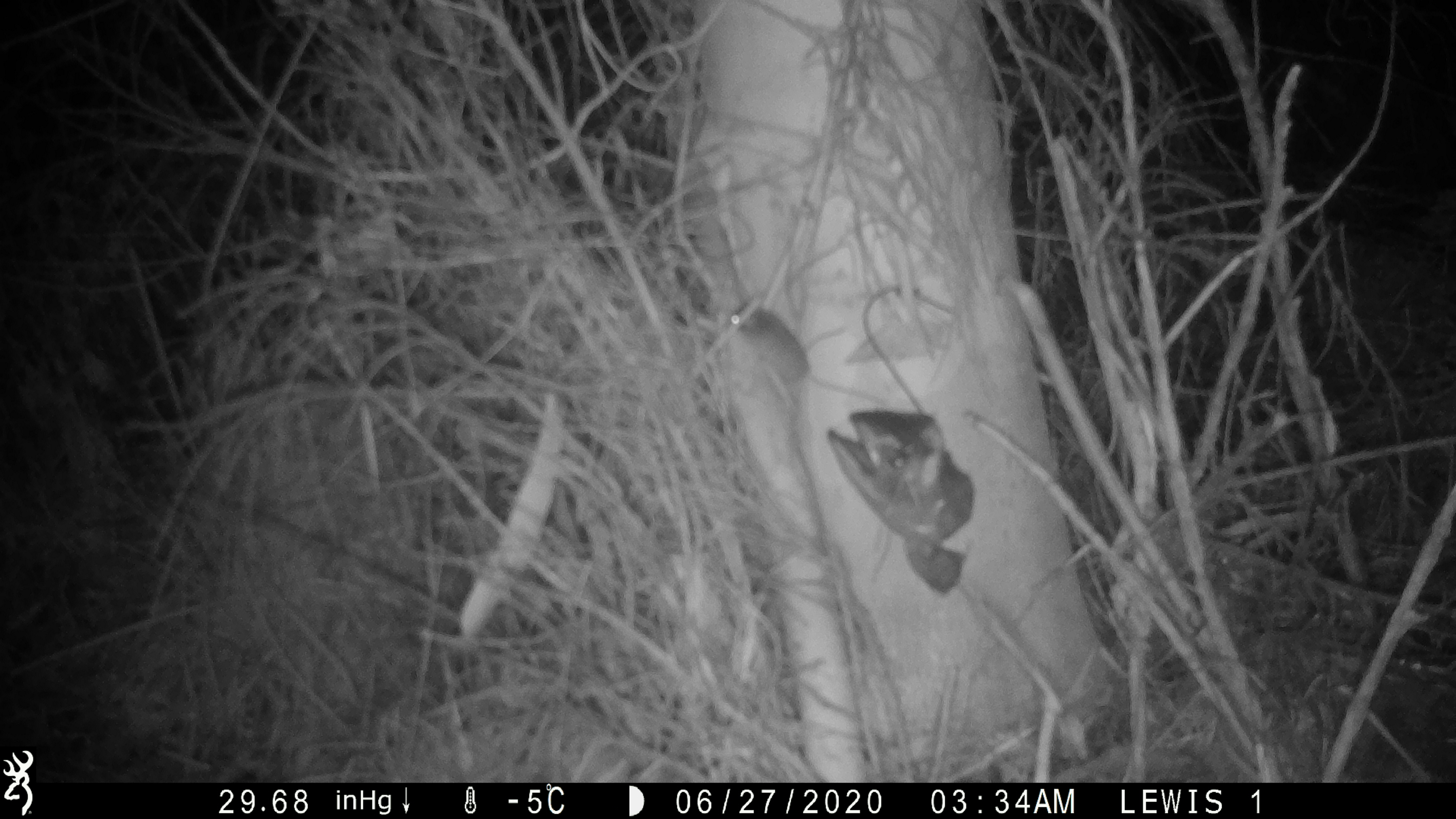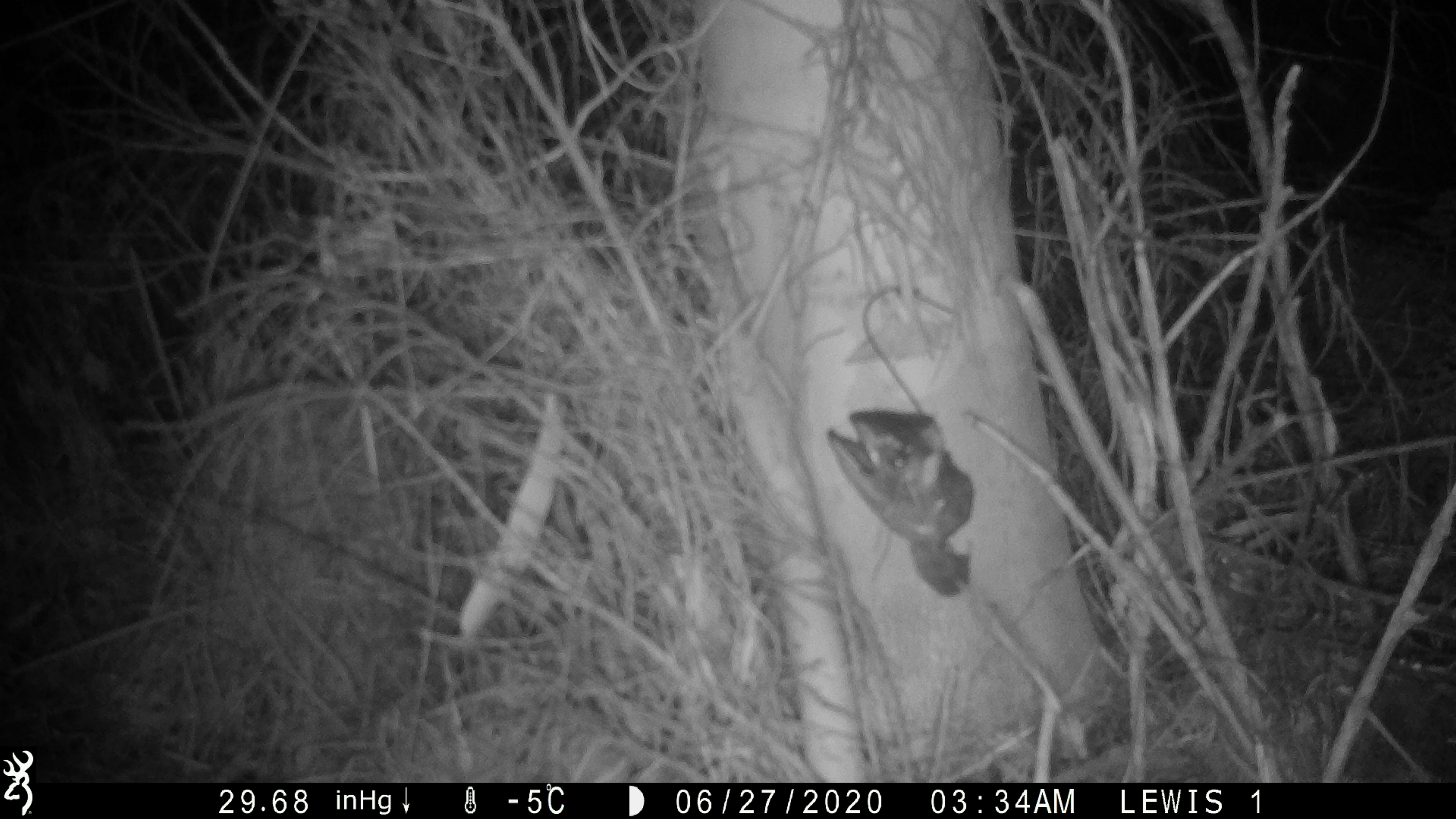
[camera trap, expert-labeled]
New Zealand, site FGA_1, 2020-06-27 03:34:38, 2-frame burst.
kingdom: Animalia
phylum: Chordata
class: Mammalia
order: Rodentia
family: Muridae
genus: Mus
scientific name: Mus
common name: mouse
Mouse (Mus).